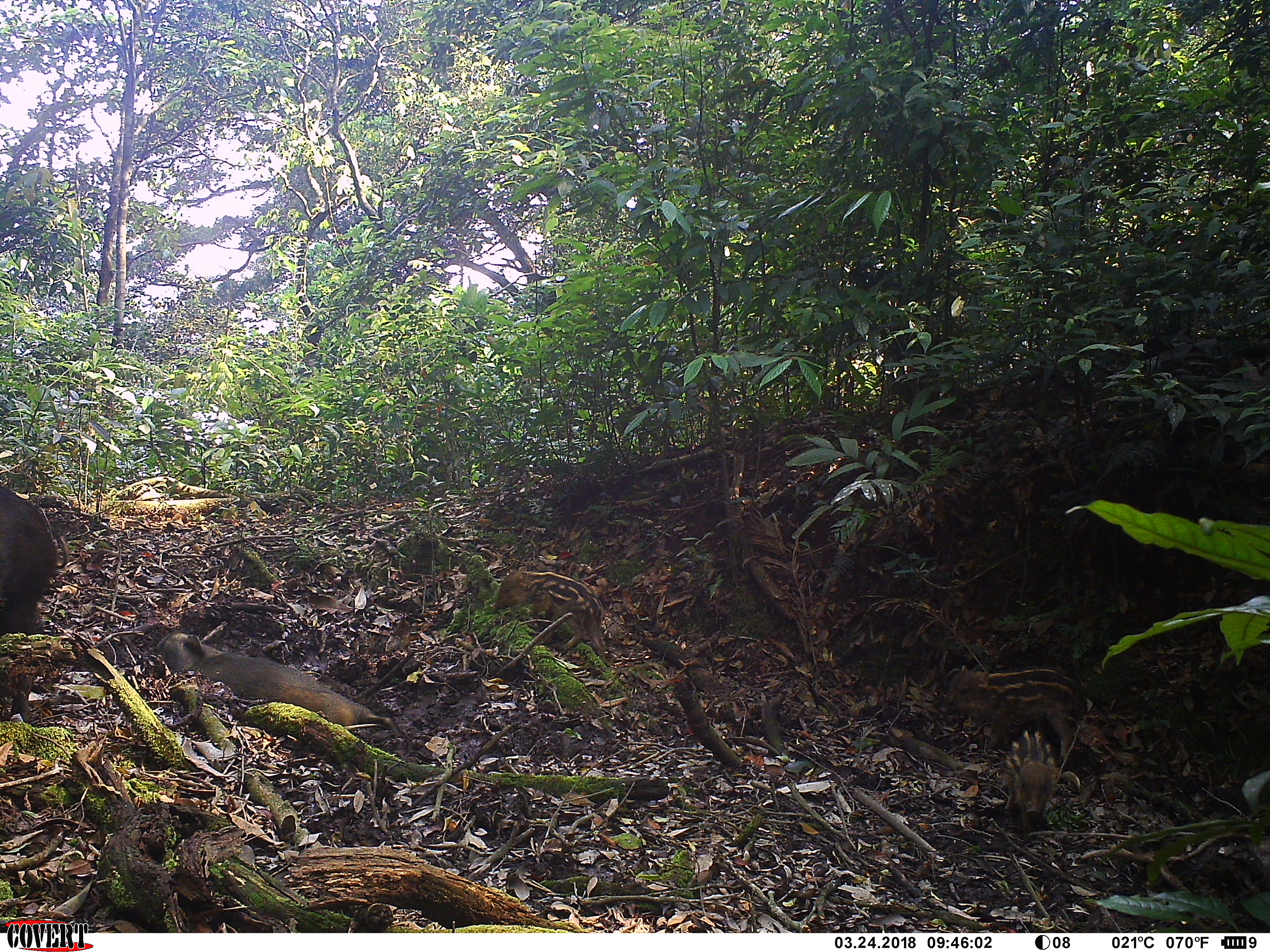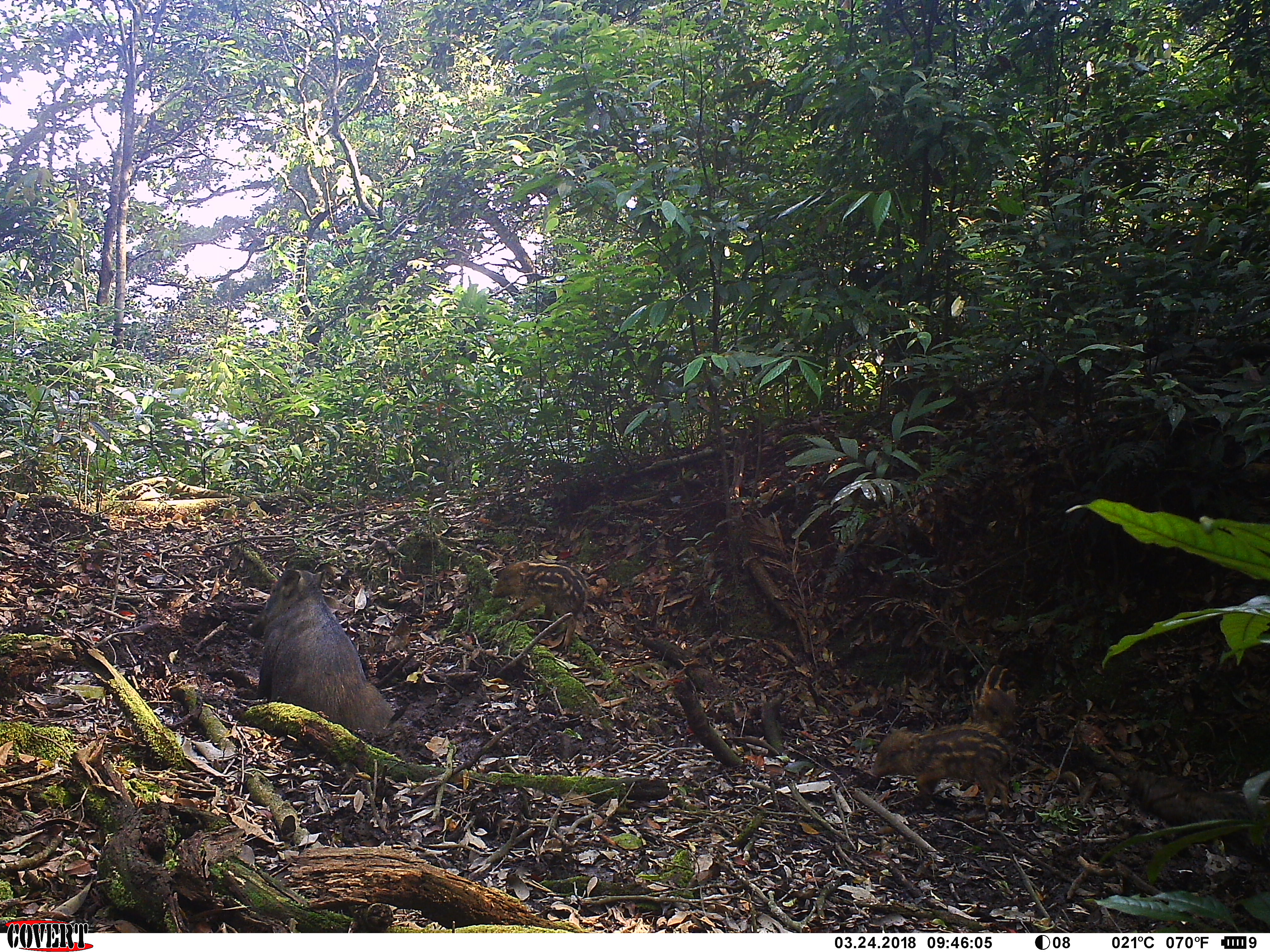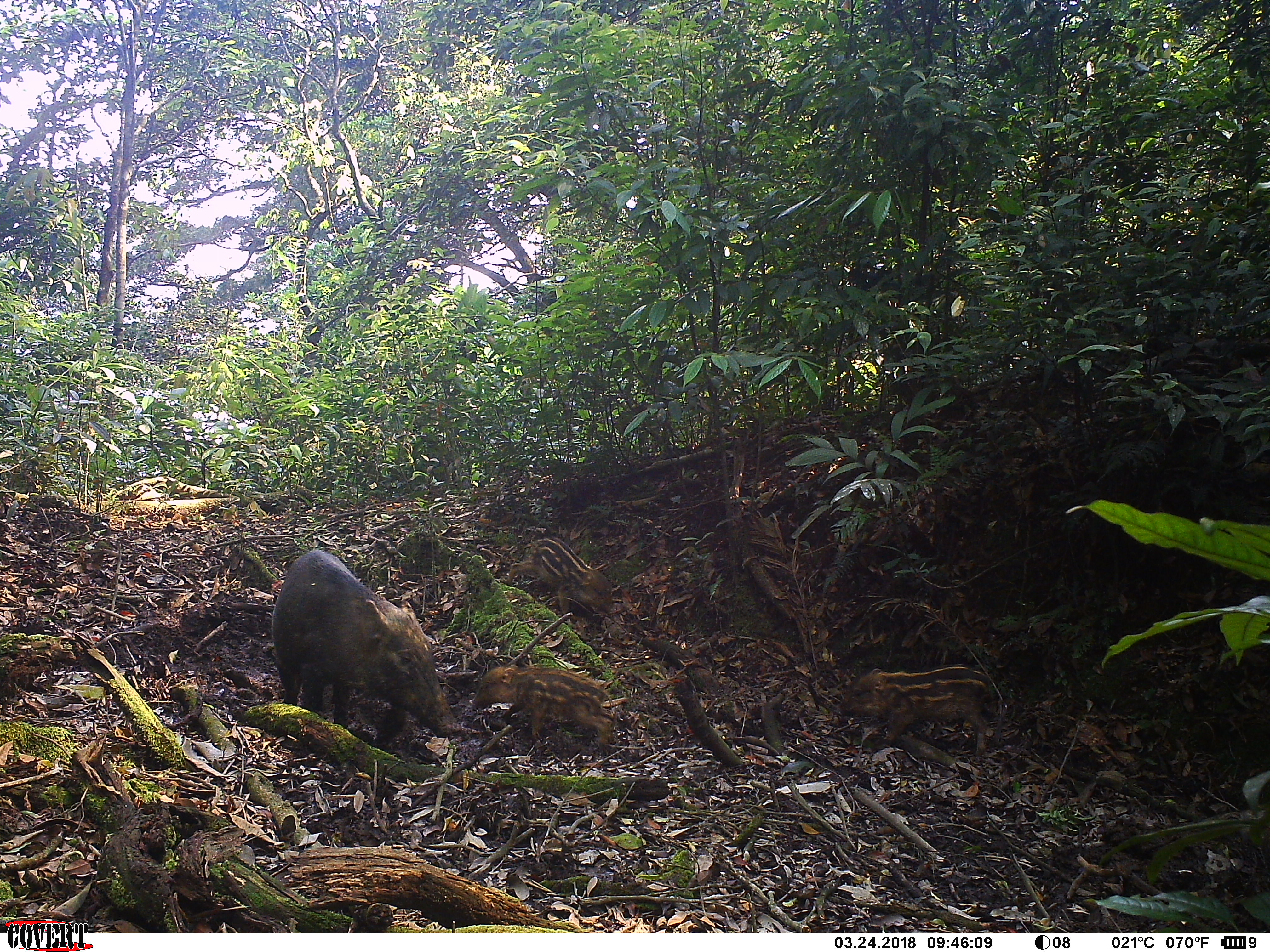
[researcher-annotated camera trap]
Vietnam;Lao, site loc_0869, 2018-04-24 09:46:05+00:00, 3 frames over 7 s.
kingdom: Animalia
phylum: Chordata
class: Mammalia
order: Artiodactyla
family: Suidae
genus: Sus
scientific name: Sus scrofa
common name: eurasian wild pig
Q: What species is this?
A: Eurasian wild pig (Sus scrofa).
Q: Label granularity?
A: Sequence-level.